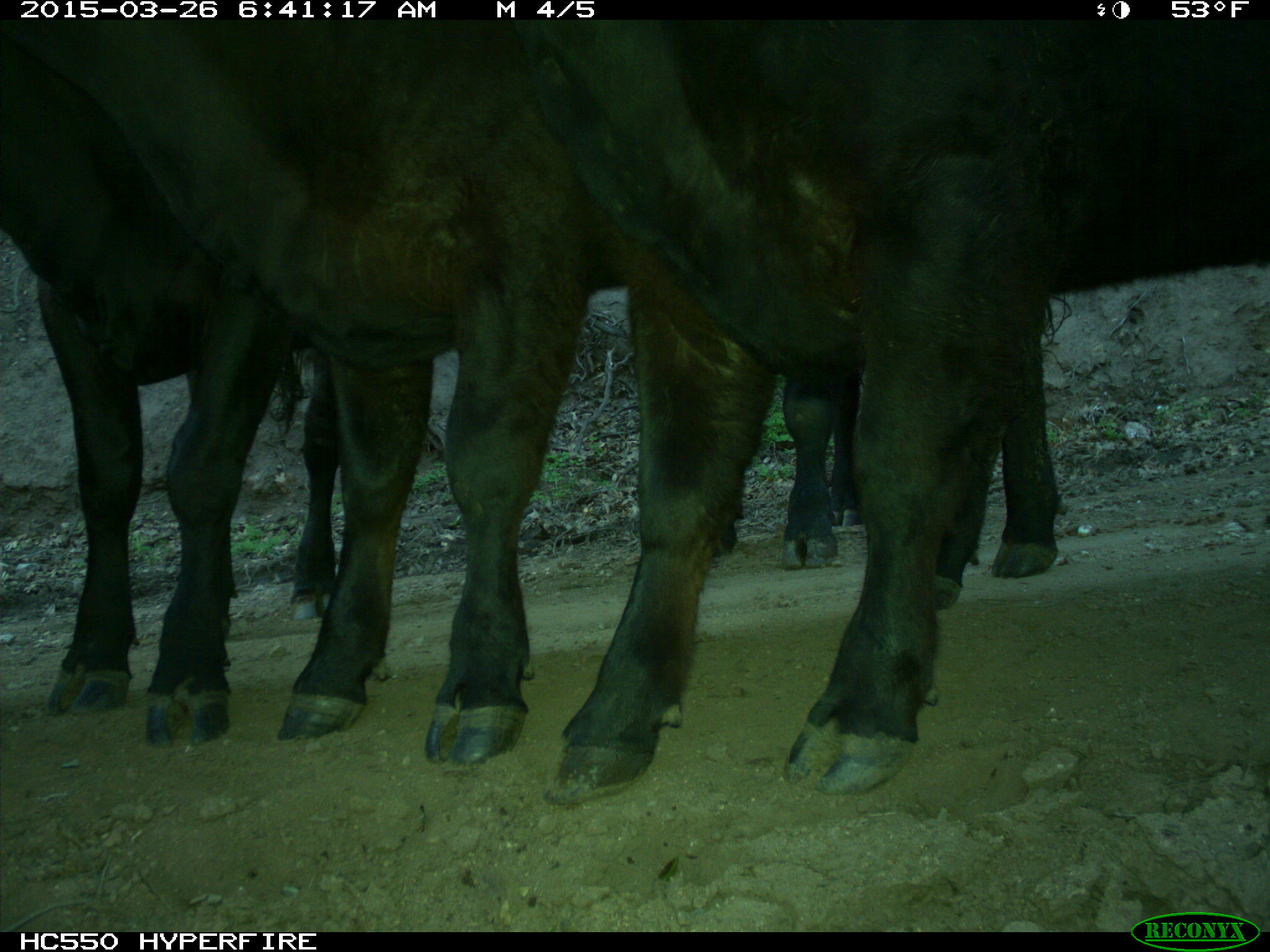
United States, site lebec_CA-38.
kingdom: Animalia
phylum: Chordata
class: Mammalia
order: Artiodactyla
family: Bovidae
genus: Bos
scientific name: Bos taurus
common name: domestic cow